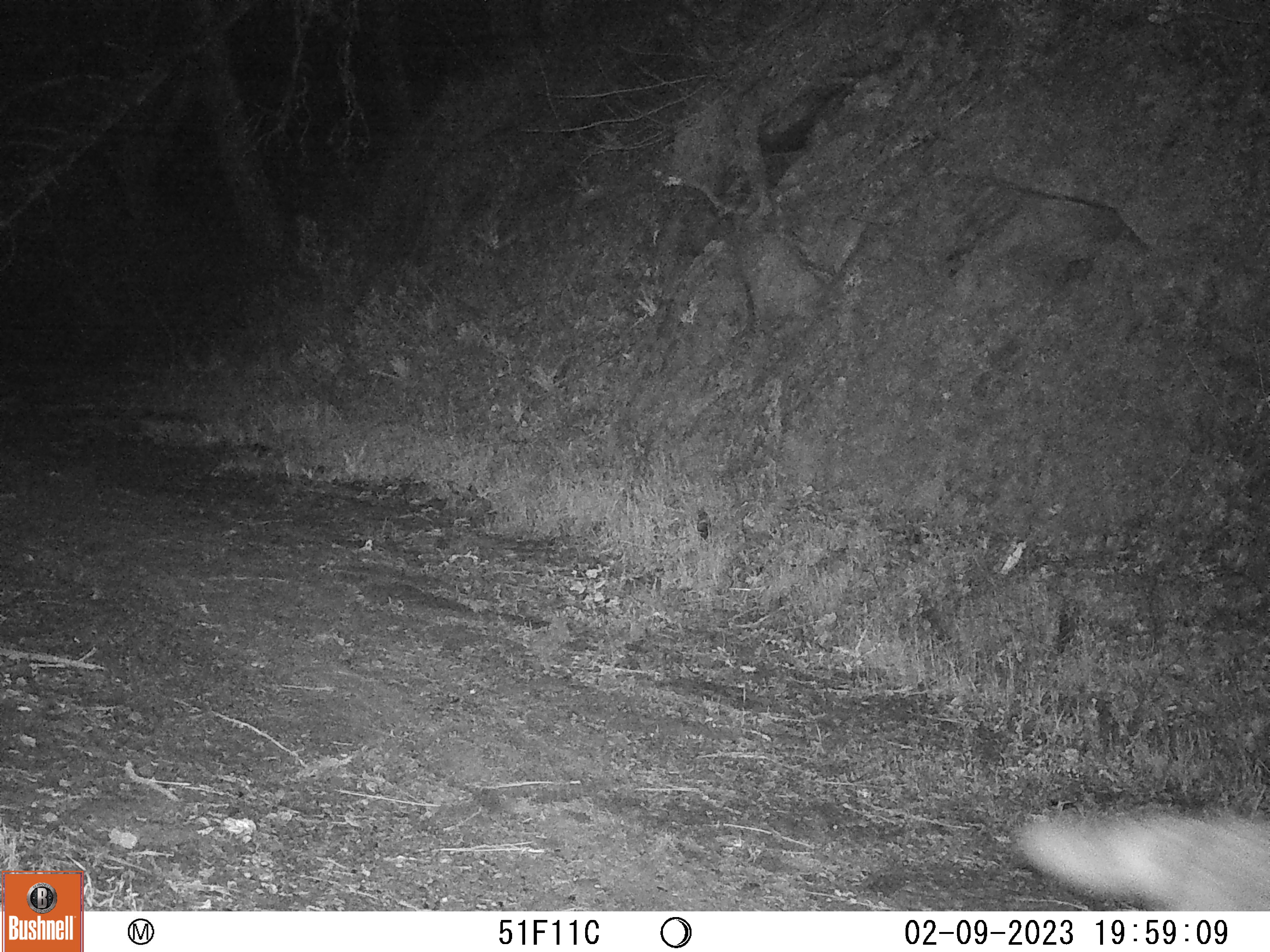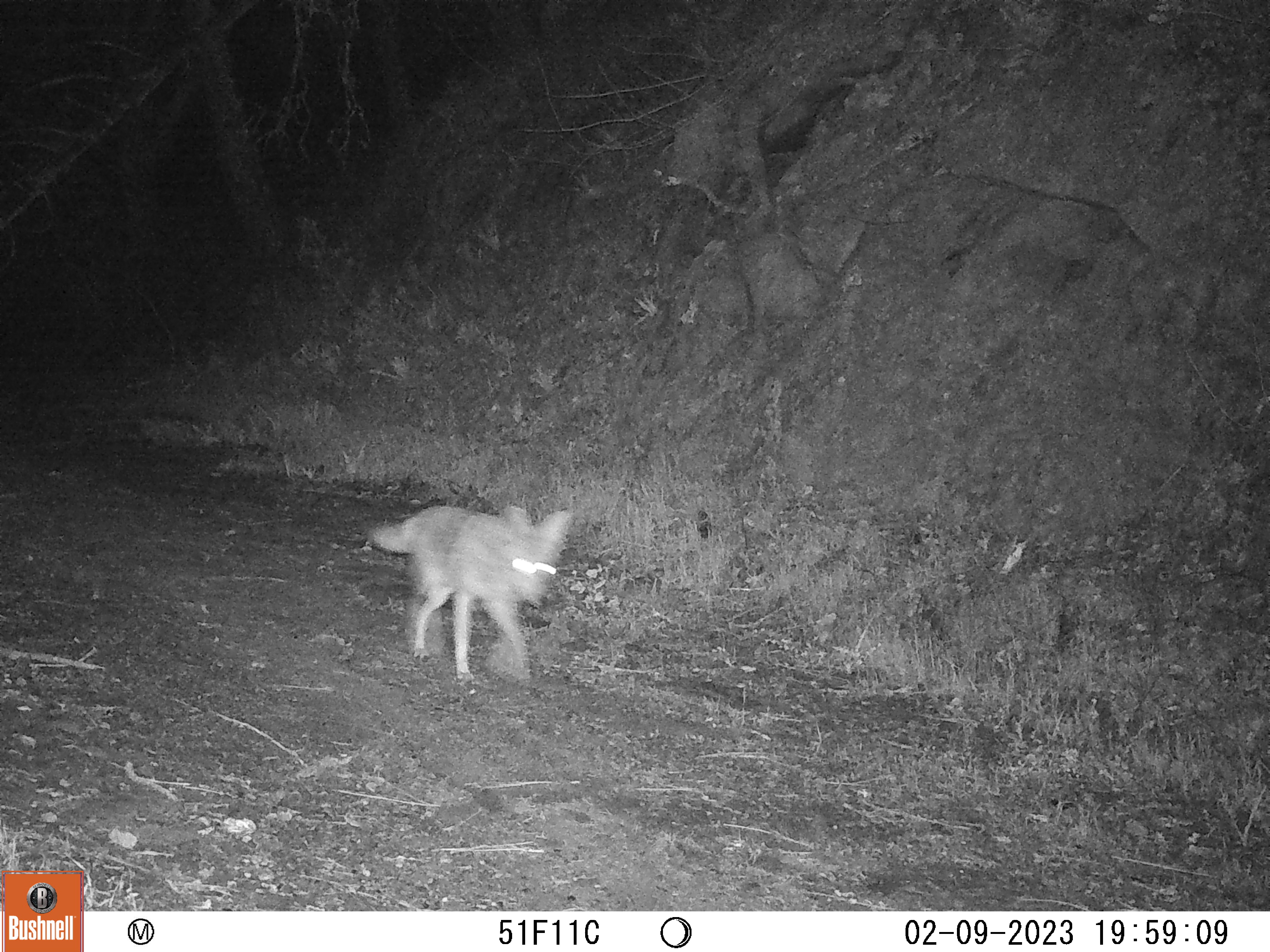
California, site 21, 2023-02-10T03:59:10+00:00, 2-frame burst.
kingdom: Animalia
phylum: Chordata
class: Mammalia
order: Carnivora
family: Canidae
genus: Canis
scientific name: Canis latrans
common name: coyote